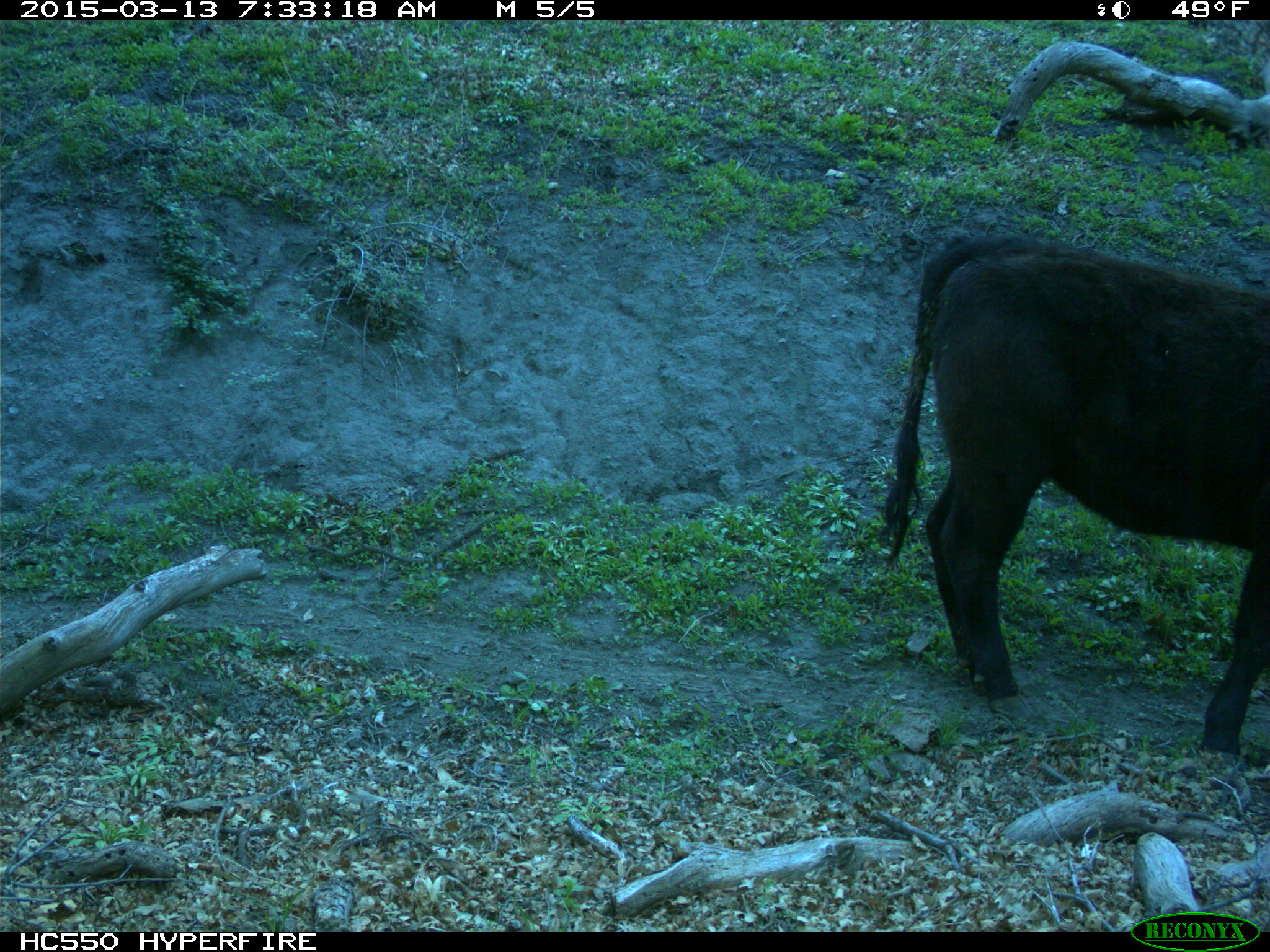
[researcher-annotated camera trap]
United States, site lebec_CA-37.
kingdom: Animalia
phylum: Chordata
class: Mammalia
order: Artiodactyla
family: Bovidae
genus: Bos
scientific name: Bos taurus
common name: domestic cow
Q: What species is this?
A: Bos taurus (domestic cow).